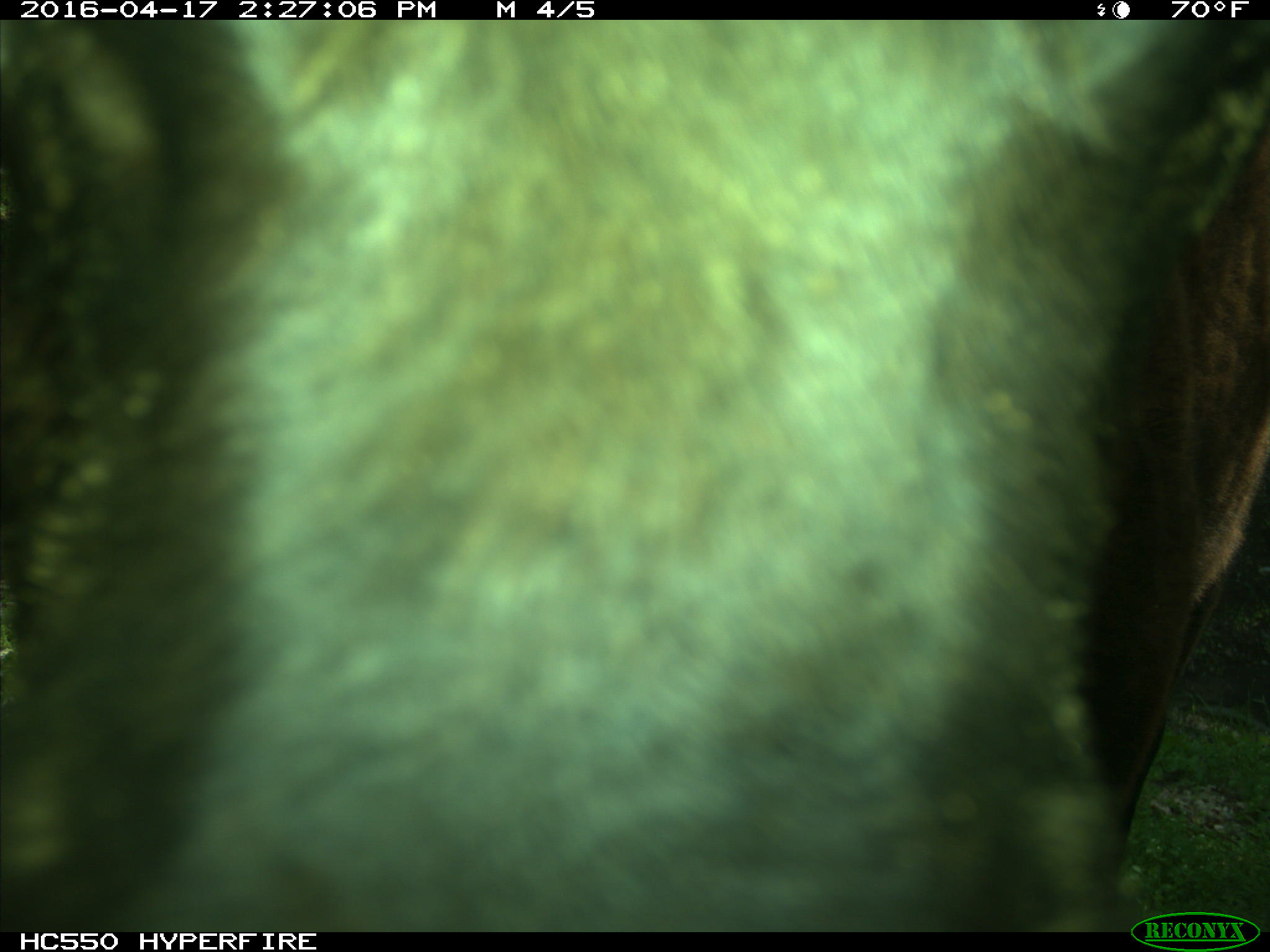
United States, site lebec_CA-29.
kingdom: Animalia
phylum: Chordata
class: Mammalia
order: Artiodactyla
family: Bovidae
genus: Bos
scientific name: Bos taurus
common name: domestic cow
Bos taurus (domestic cow).